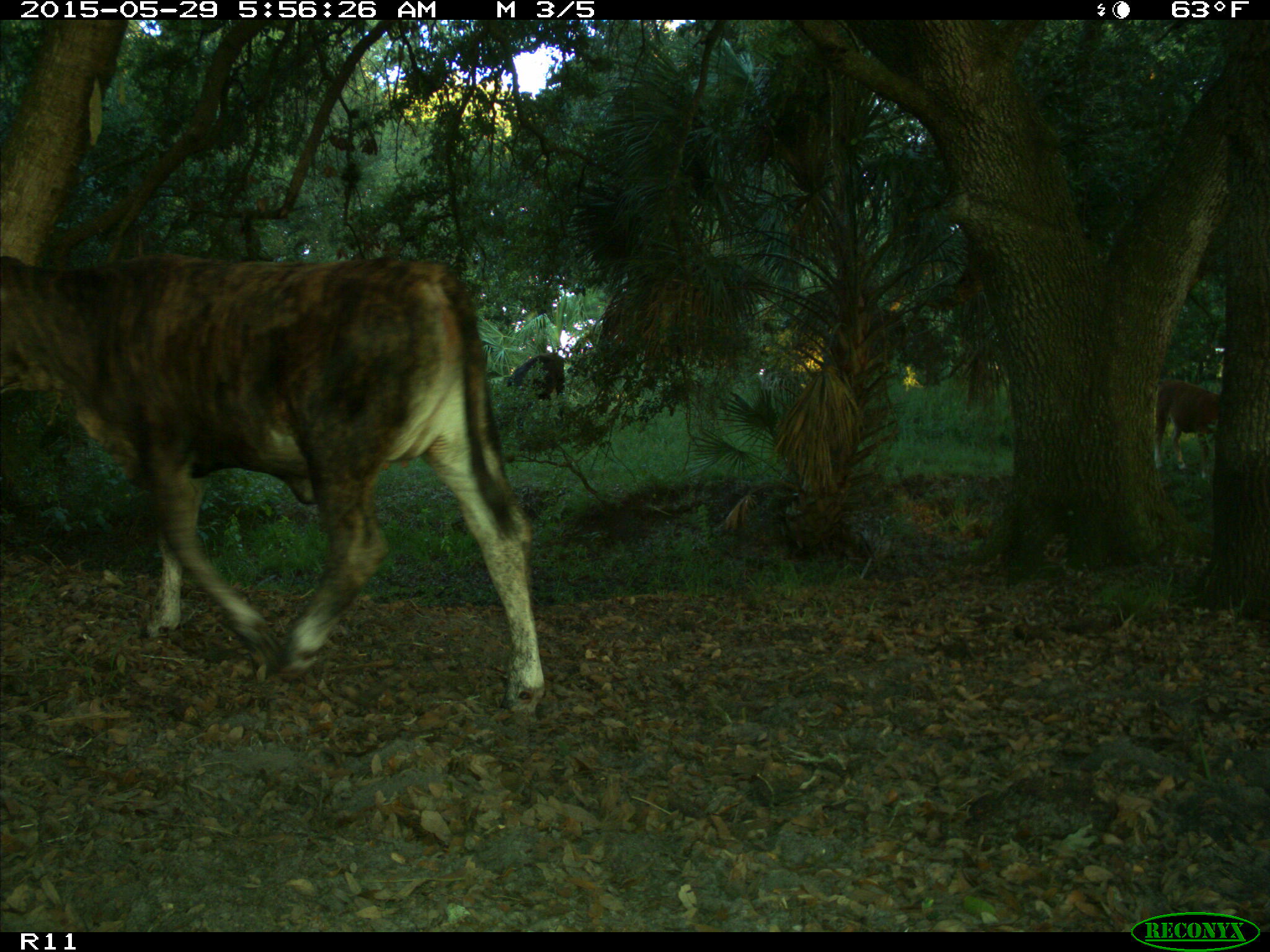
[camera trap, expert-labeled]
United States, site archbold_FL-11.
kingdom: Animalia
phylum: Chordata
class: Mammalia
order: Artiodactyla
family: Bovidae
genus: Bos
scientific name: Bos taurus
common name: domestic cow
Bos taurus (domestic cow).